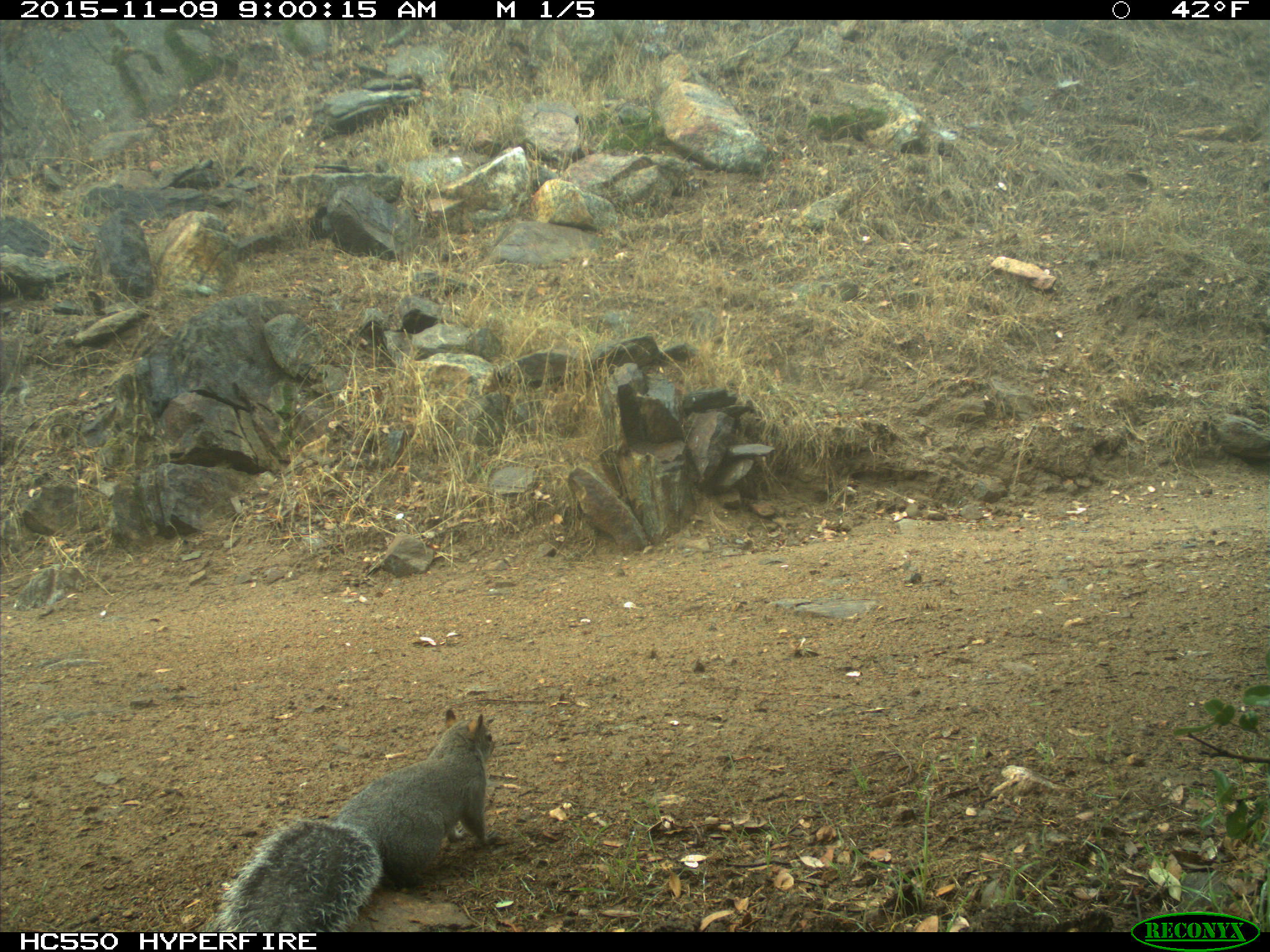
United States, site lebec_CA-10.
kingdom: Animalia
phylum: Chordata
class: Mammalia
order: Rodentia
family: Sciuridae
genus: Sciurus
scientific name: Sciurus carolinensis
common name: eastern gray squirrel